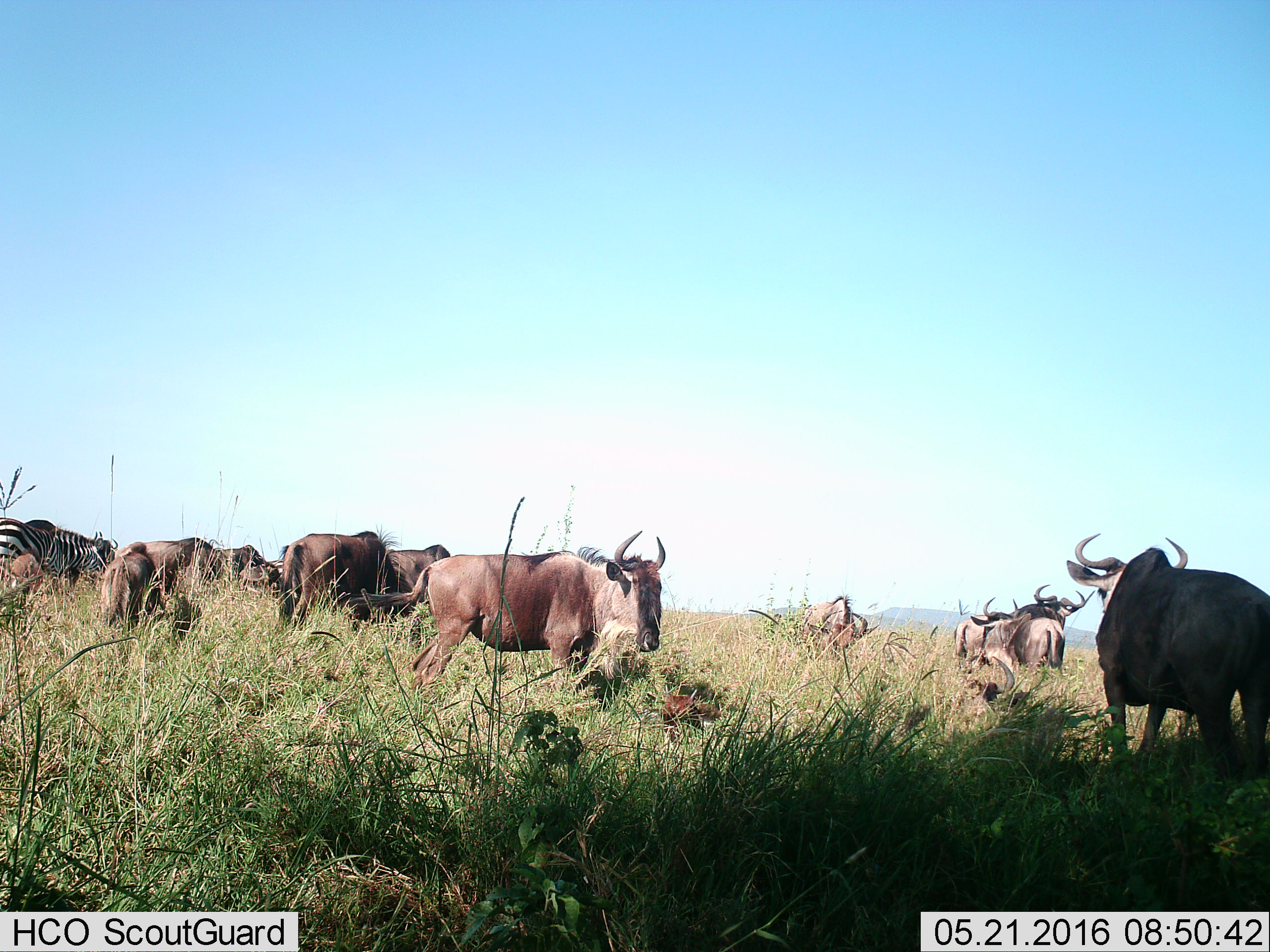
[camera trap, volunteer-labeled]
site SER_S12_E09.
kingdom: Animalia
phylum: Chordata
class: Mammalia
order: Artiodactyla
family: Bovidae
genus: Connochaetes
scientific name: Connochaetes taurinus taurinus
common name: blue wildebeest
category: wildebeestblue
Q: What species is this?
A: Wildebeestblue (blue wildebeest) (Connochaetes taurinus taurinus).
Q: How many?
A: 11-50.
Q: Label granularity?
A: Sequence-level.